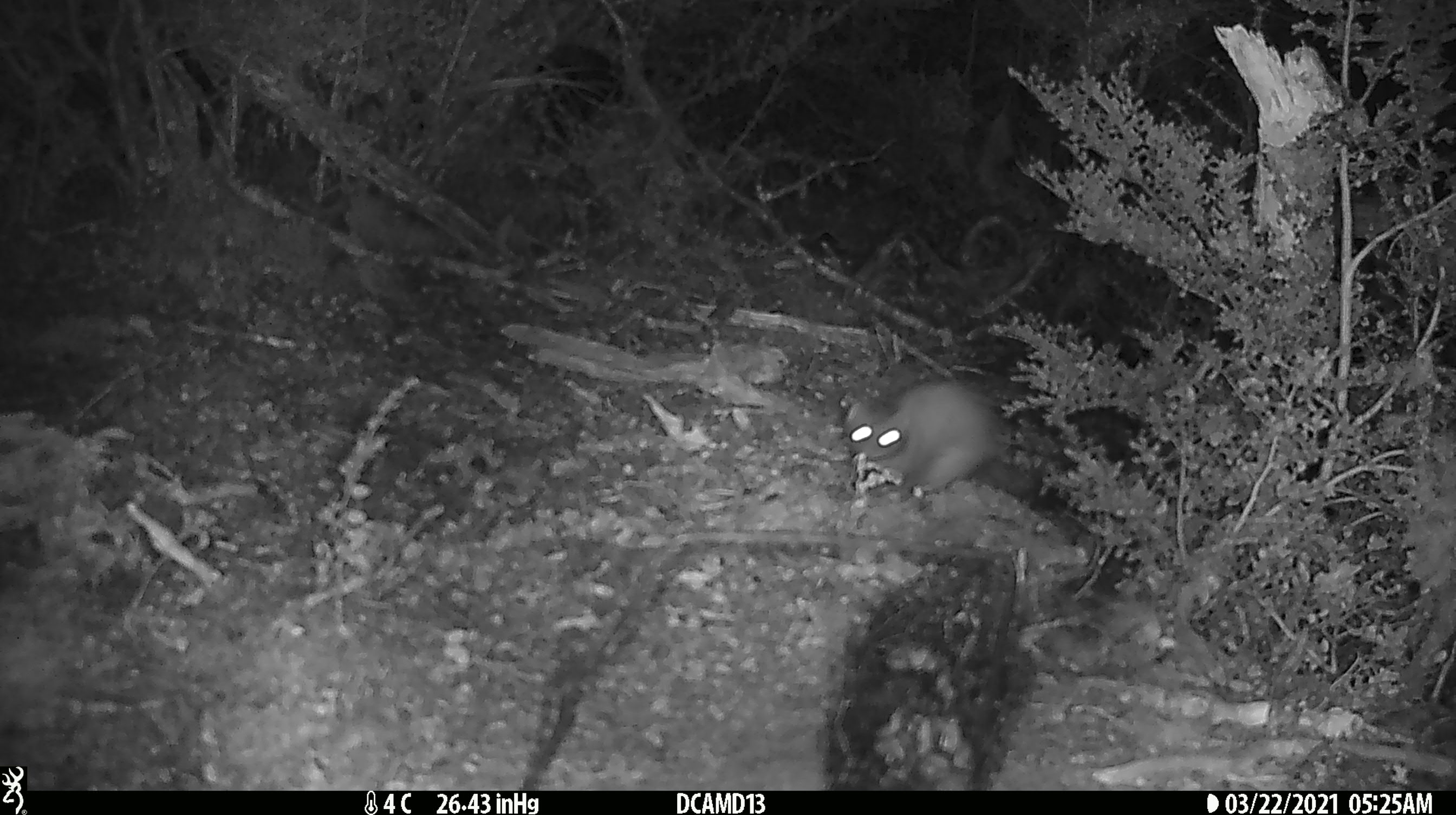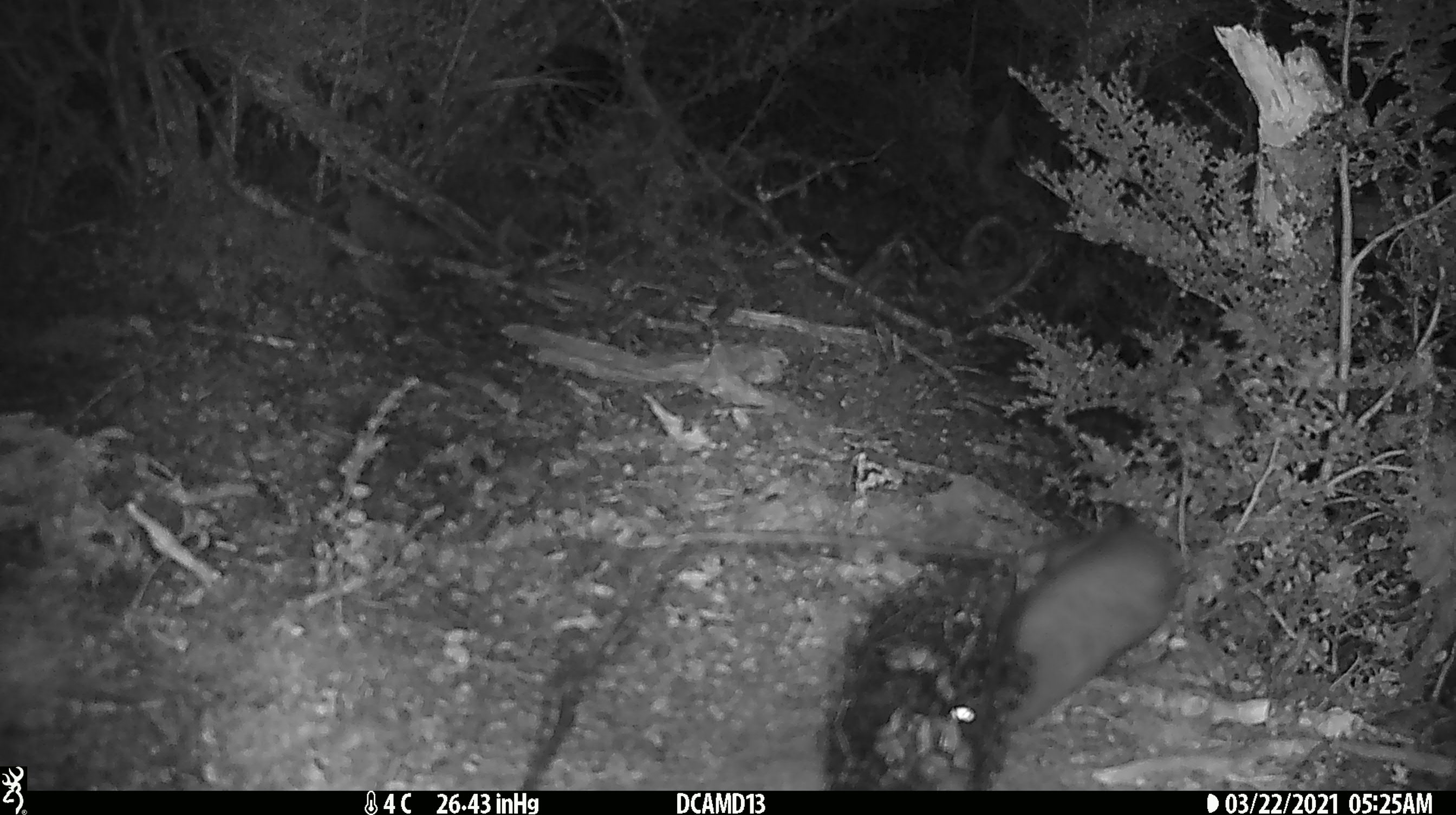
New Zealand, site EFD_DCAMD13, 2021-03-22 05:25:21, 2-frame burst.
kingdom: Animalia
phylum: Chordata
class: Mammalia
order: Carnivora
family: Mustelidae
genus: Mustela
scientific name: Mustela erminea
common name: stoat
Stoat (Mustela erminea).